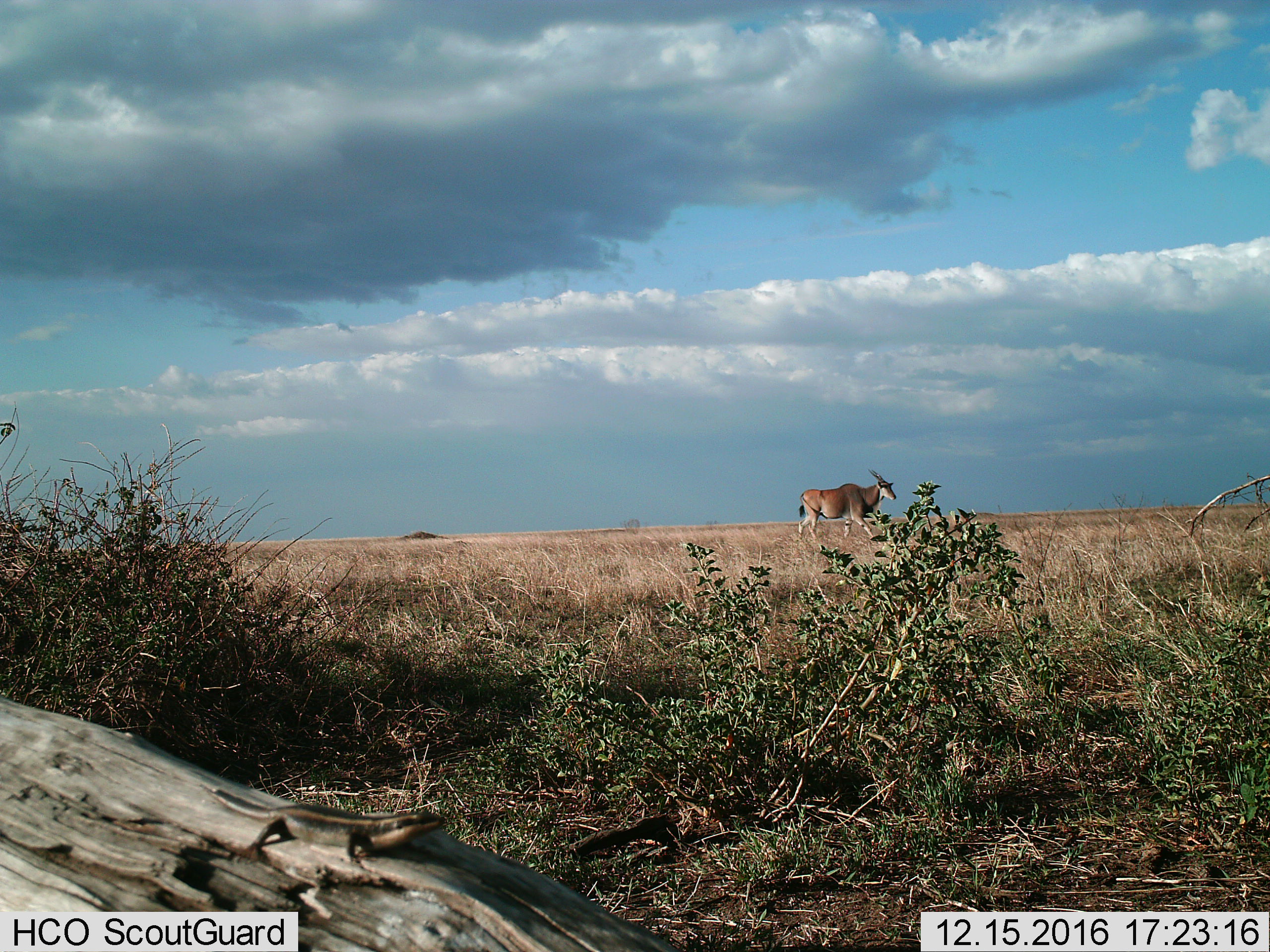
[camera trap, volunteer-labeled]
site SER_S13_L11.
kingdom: Animalia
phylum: Chordata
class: Mammalia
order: Artiodactyla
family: Bovidae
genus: Tragelaphus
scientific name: Tragelaphus oryx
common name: eland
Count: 1.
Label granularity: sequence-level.